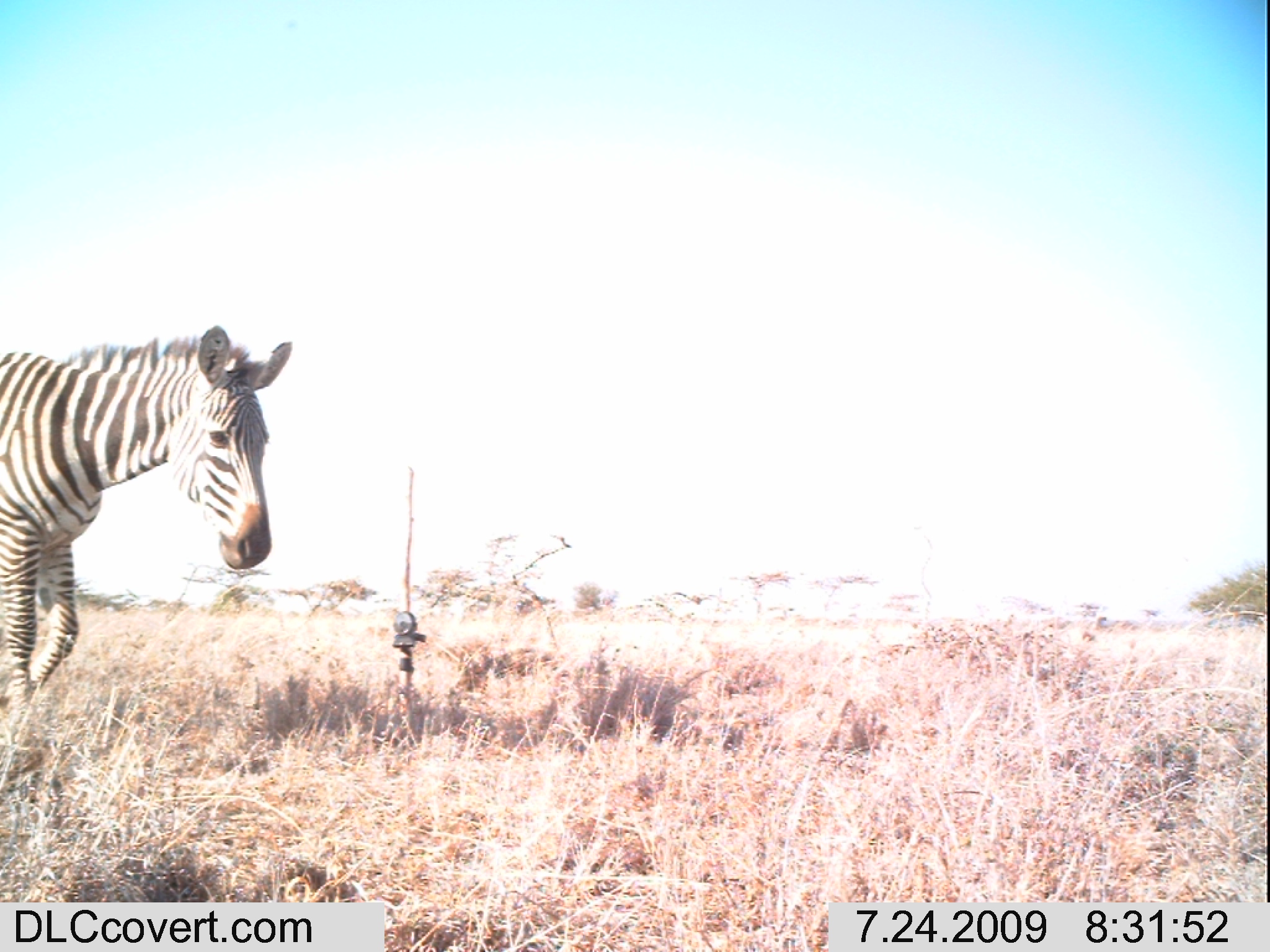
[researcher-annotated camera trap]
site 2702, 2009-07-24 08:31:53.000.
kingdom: Animalia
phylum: Chordata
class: Mammalia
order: Perissodactyla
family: Equidae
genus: Equus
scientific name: Equus quagga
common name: plains zebra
Equus quagga (plains zebra), count 1.